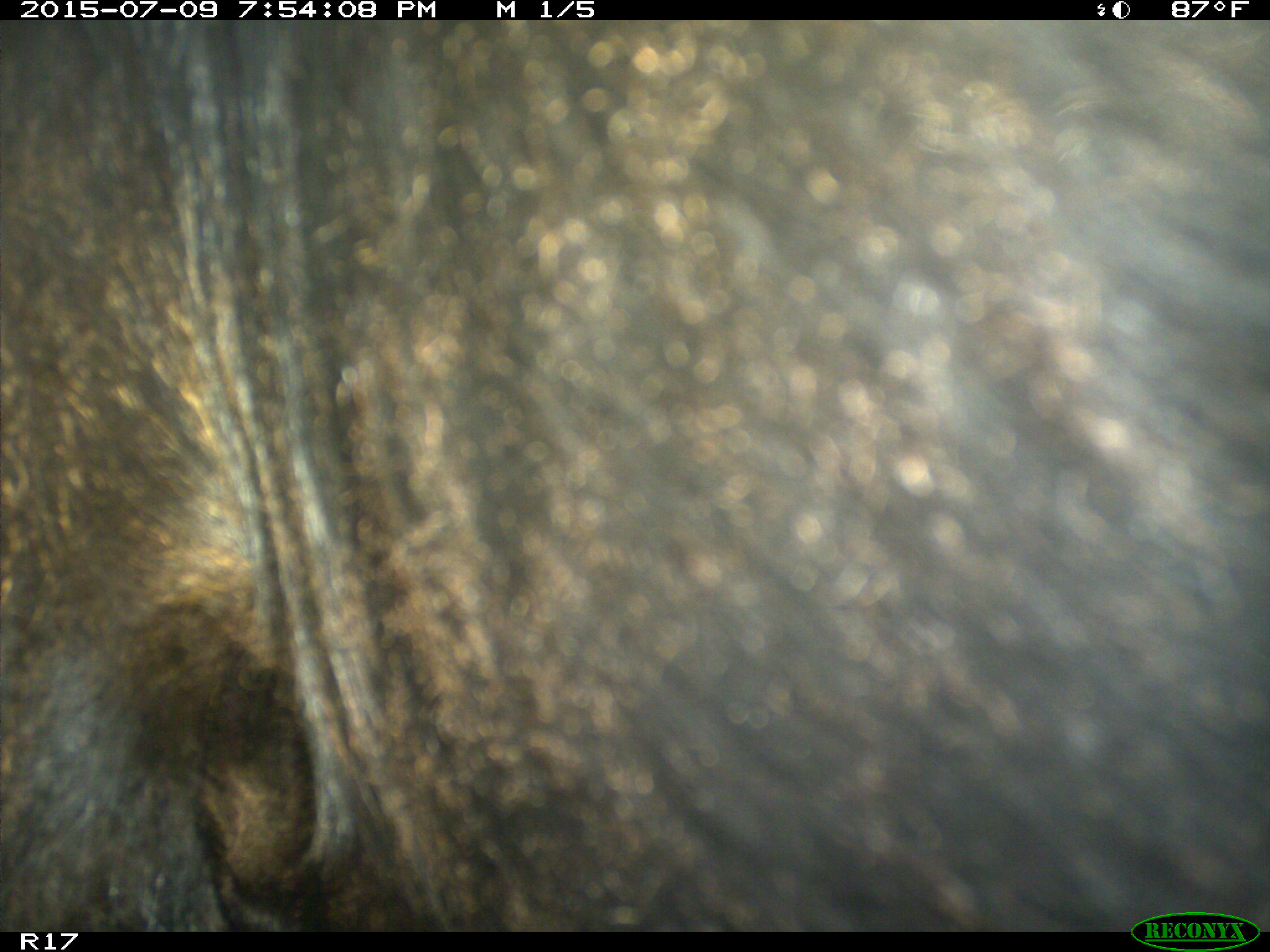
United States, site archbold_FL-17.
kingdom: Animalia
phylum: Chordata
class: Mammalia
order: Artiodactyla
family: Bovidae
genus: Bos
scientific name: Bos taurus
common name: domestic cow